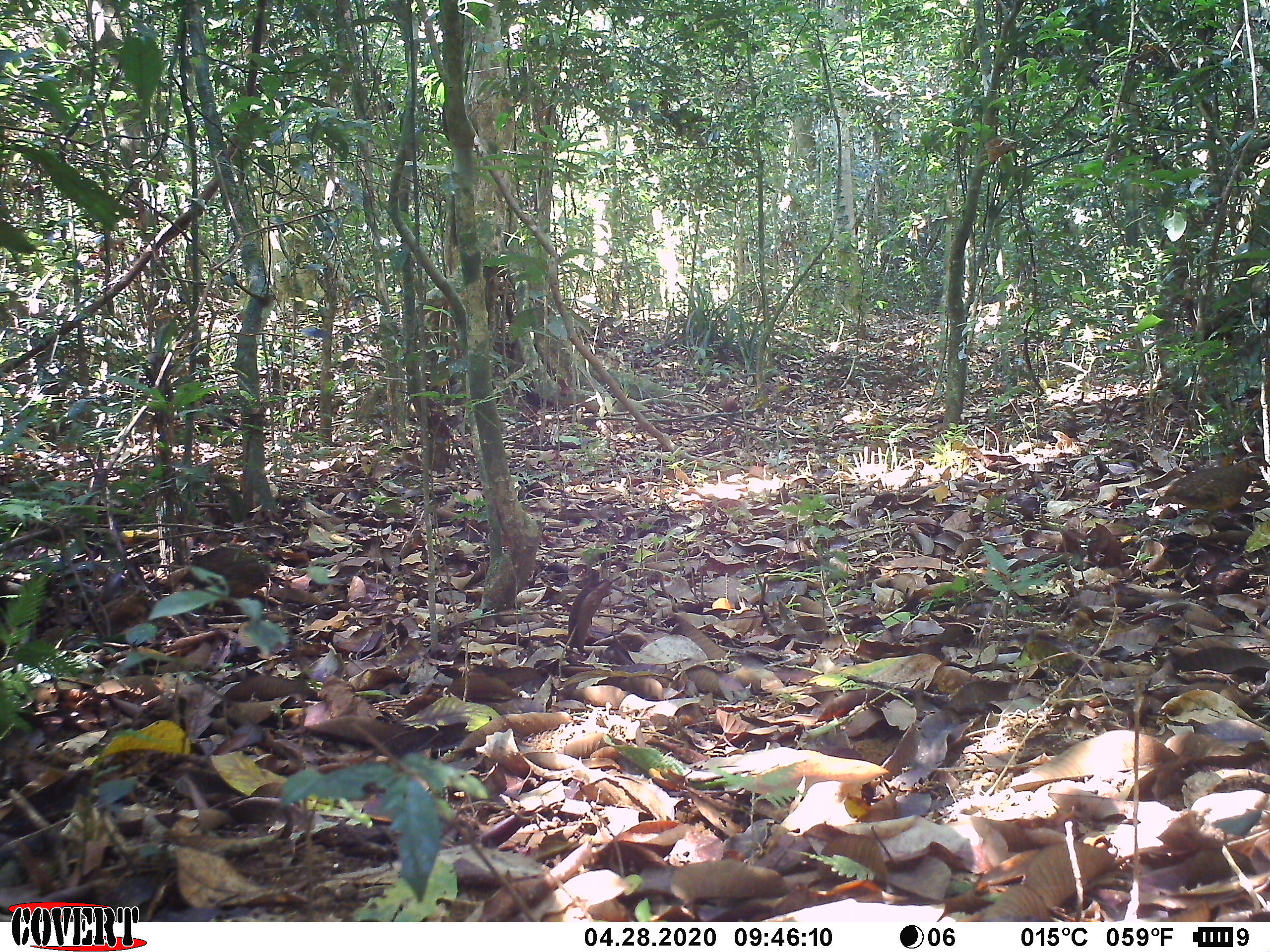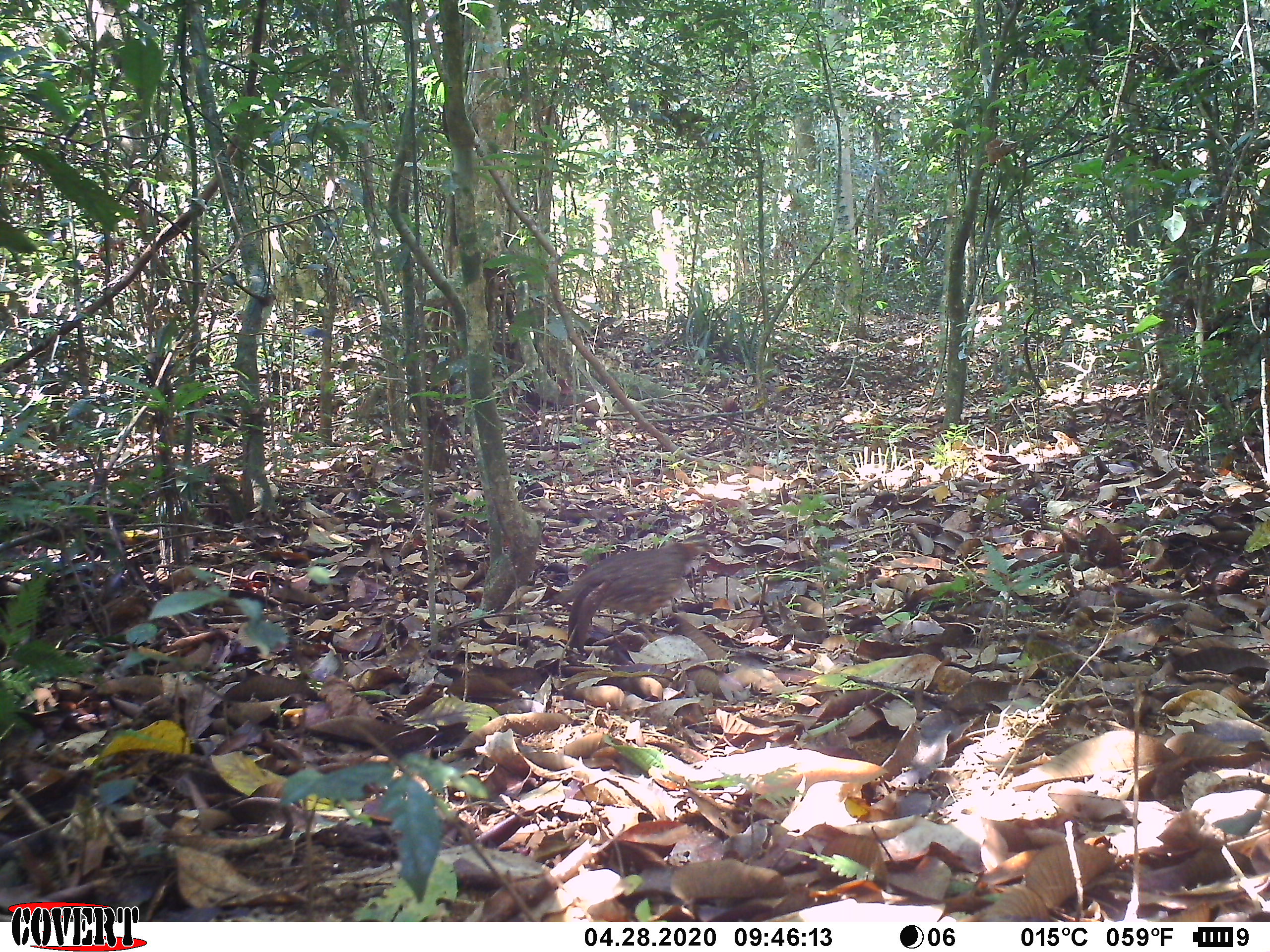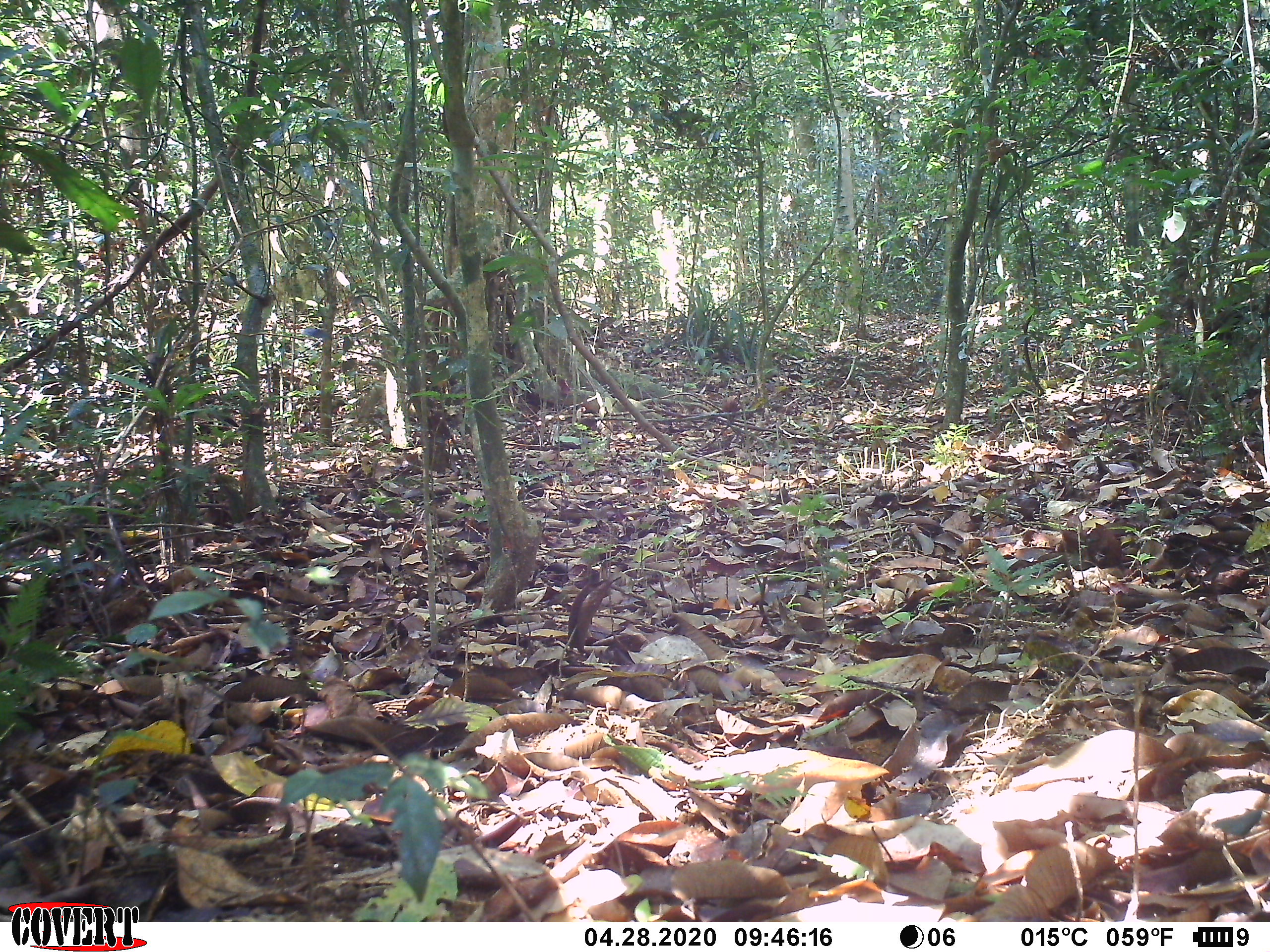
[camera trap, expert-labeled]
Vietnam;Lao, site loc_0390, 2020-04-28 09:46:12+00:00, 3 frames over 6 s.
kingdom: Animalia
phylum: Chordata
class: Aves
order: Galliformes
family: Phasianidae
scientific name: Phasianidae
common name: partridge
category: unidentified partridge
Unidentified partridge (partridge) (Phasianidae). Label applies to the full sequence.